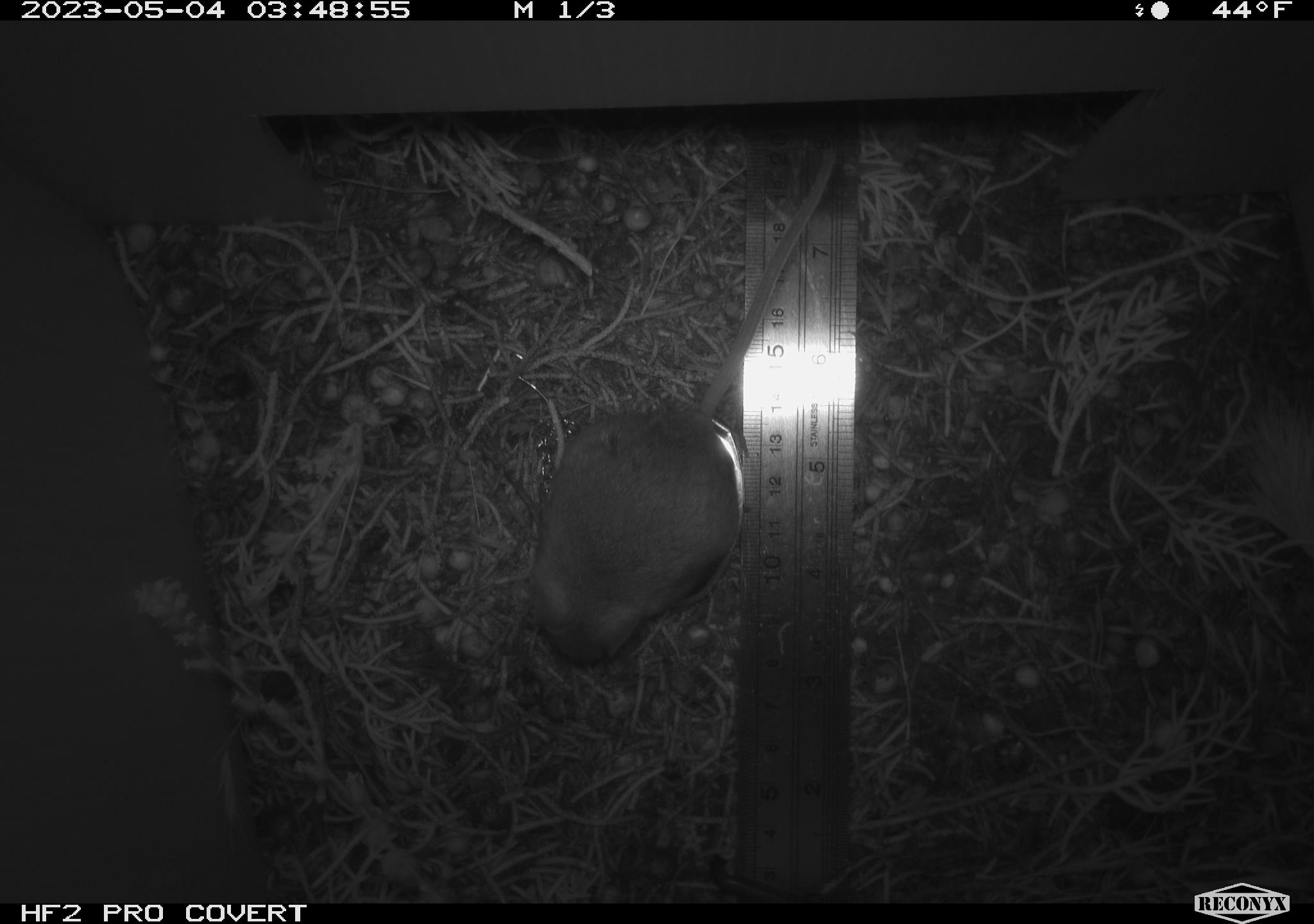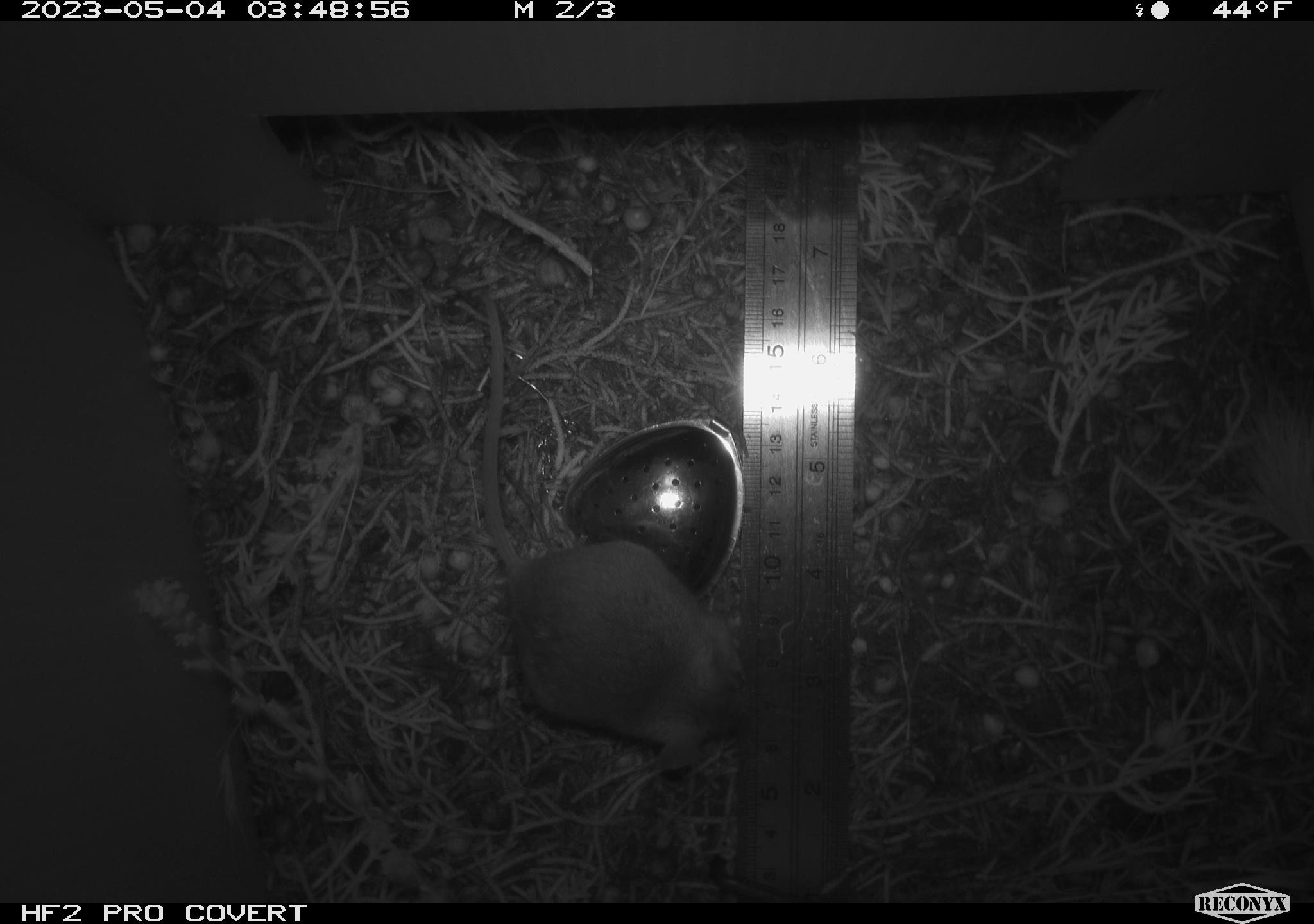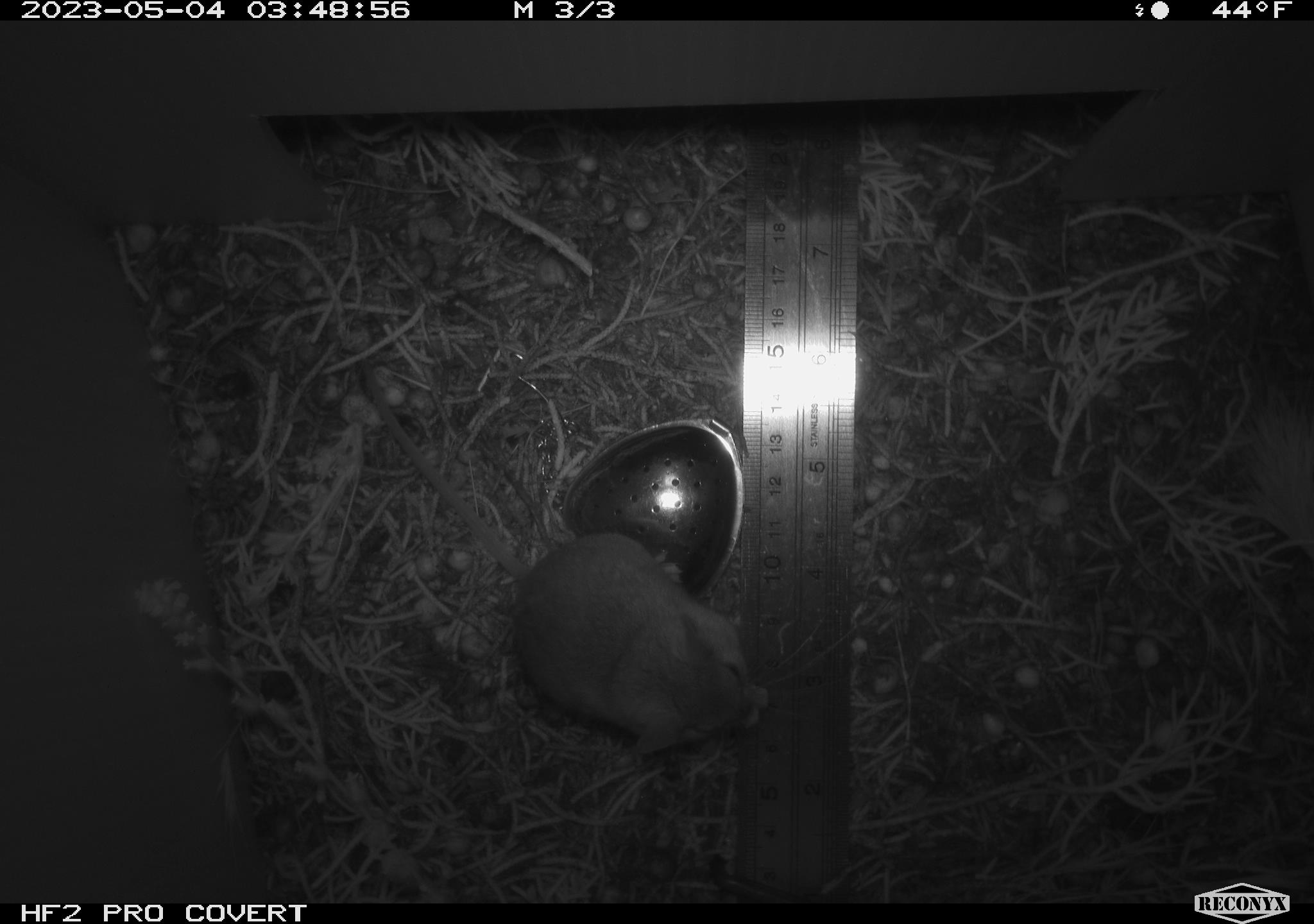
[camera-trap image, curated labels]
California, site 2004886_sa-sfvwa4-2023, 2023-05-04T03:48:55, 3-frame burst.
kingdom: Animalia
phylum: Chordata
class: Mammalia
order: Rodentia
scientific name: Rodentia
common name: mouse species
Mouse species (Rodentia).